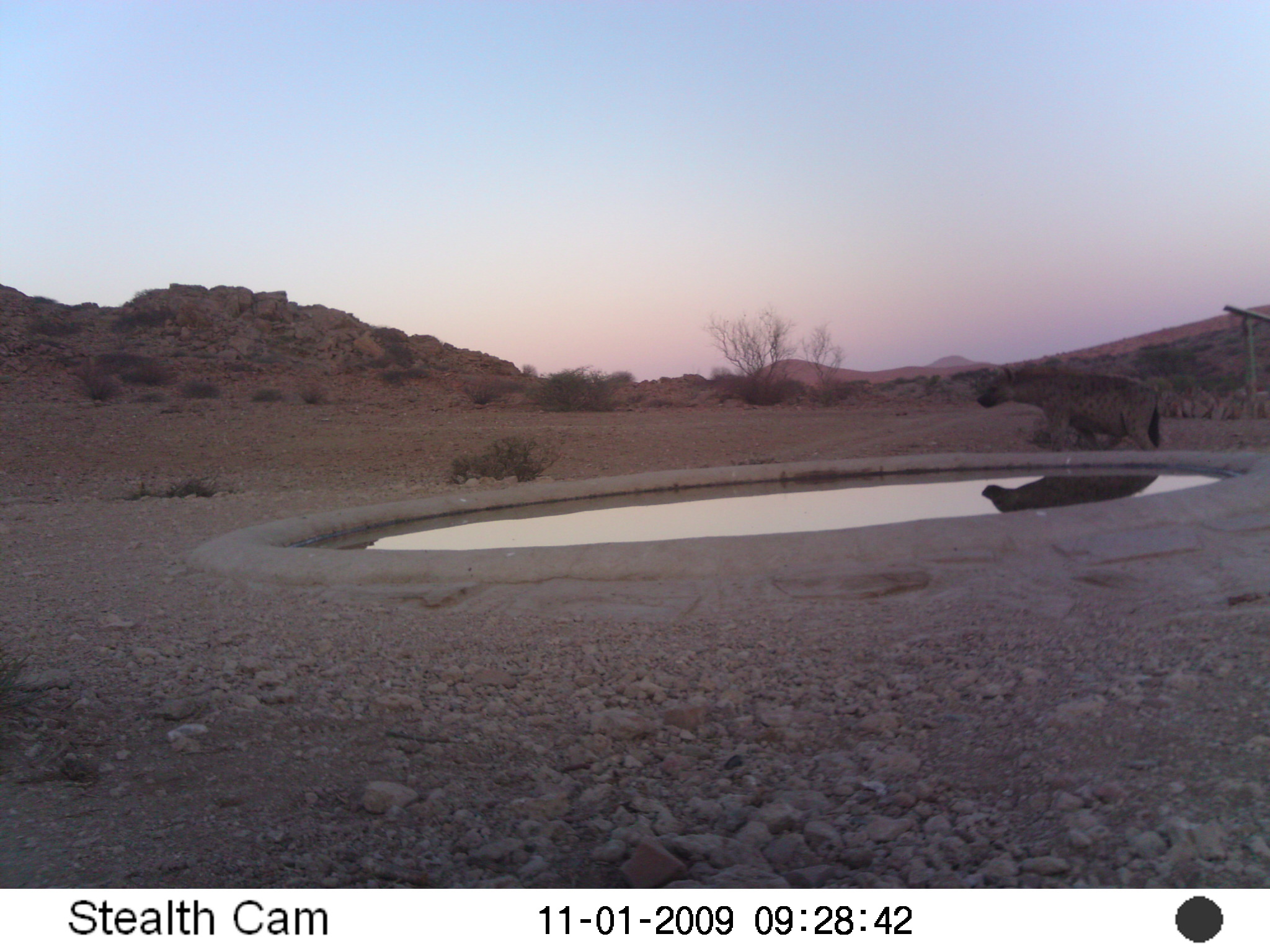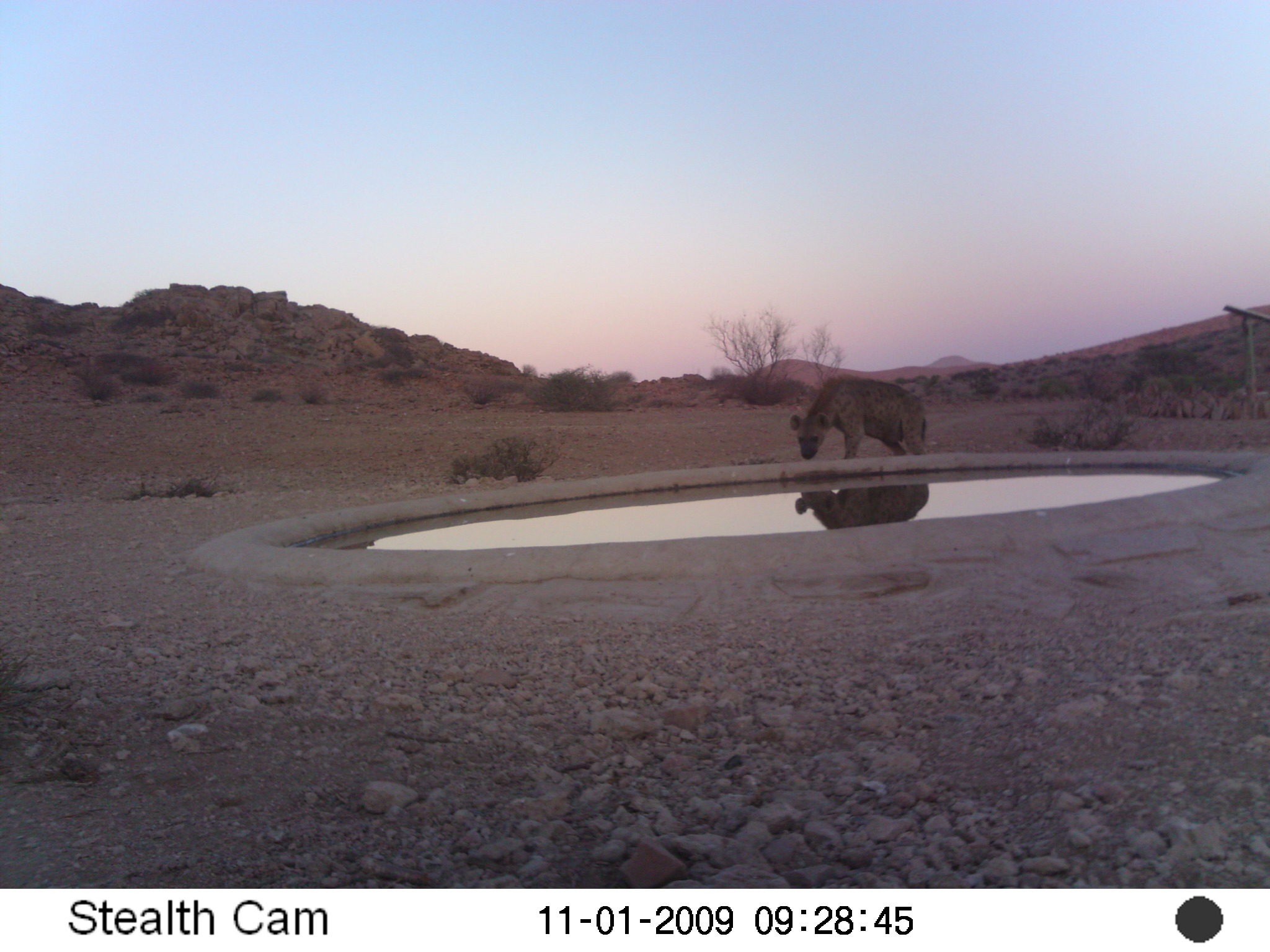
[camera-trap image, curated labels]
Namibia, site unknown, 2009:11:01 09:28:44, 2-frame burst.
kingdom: Animalia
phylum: Chordata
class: Mammalia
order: Carnivora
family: Hyaenidae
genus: Crocuta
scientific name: Crocuta crocuta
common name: spotted hyena